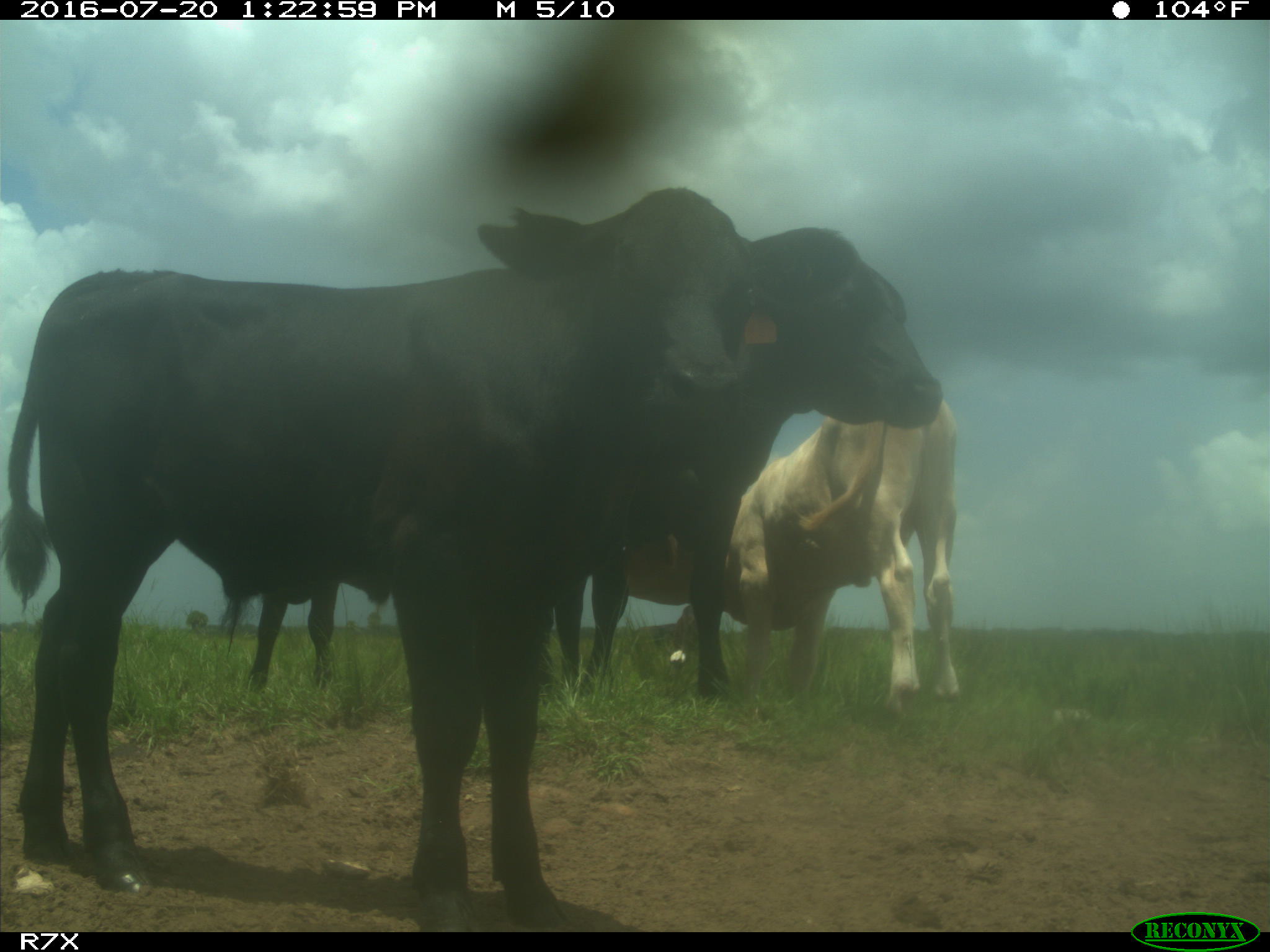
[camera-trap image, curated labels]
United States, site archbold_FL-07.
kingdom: Animalia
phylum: Chordata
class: Mammalia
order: Artiodactyla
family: Bovidae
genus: Bos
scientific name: Bos taurus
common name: domestic cow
Bos taurus (domestic cow).